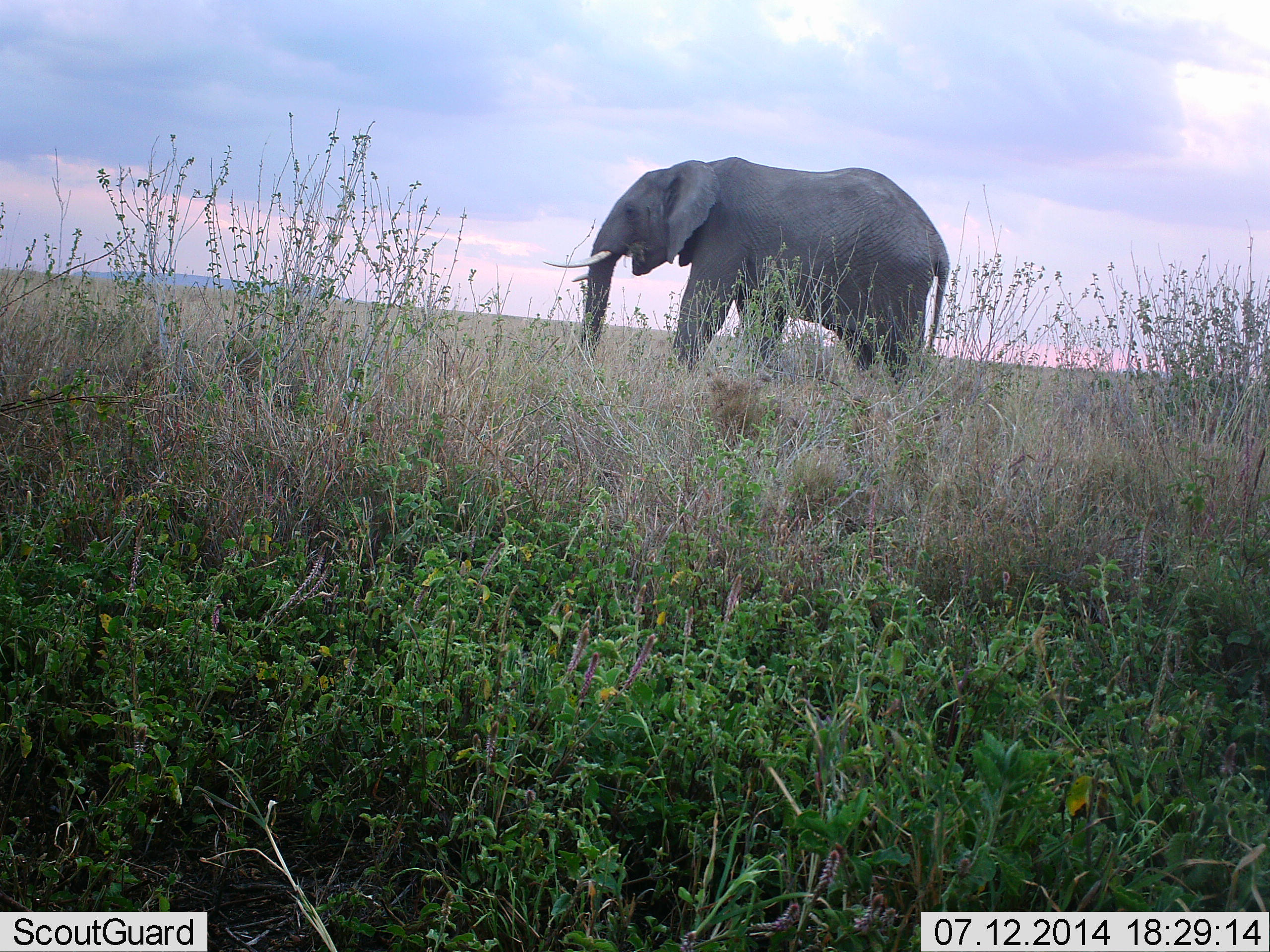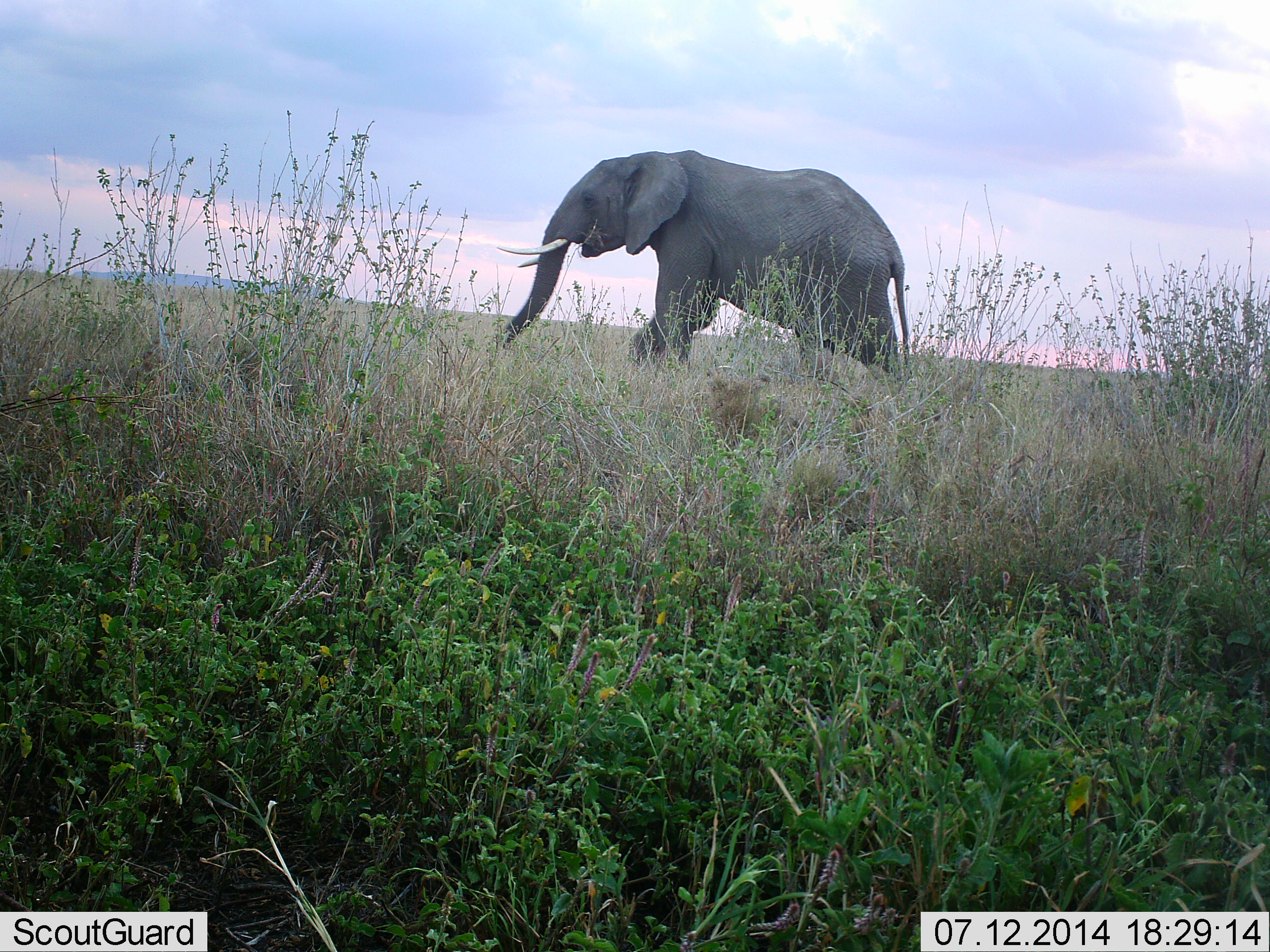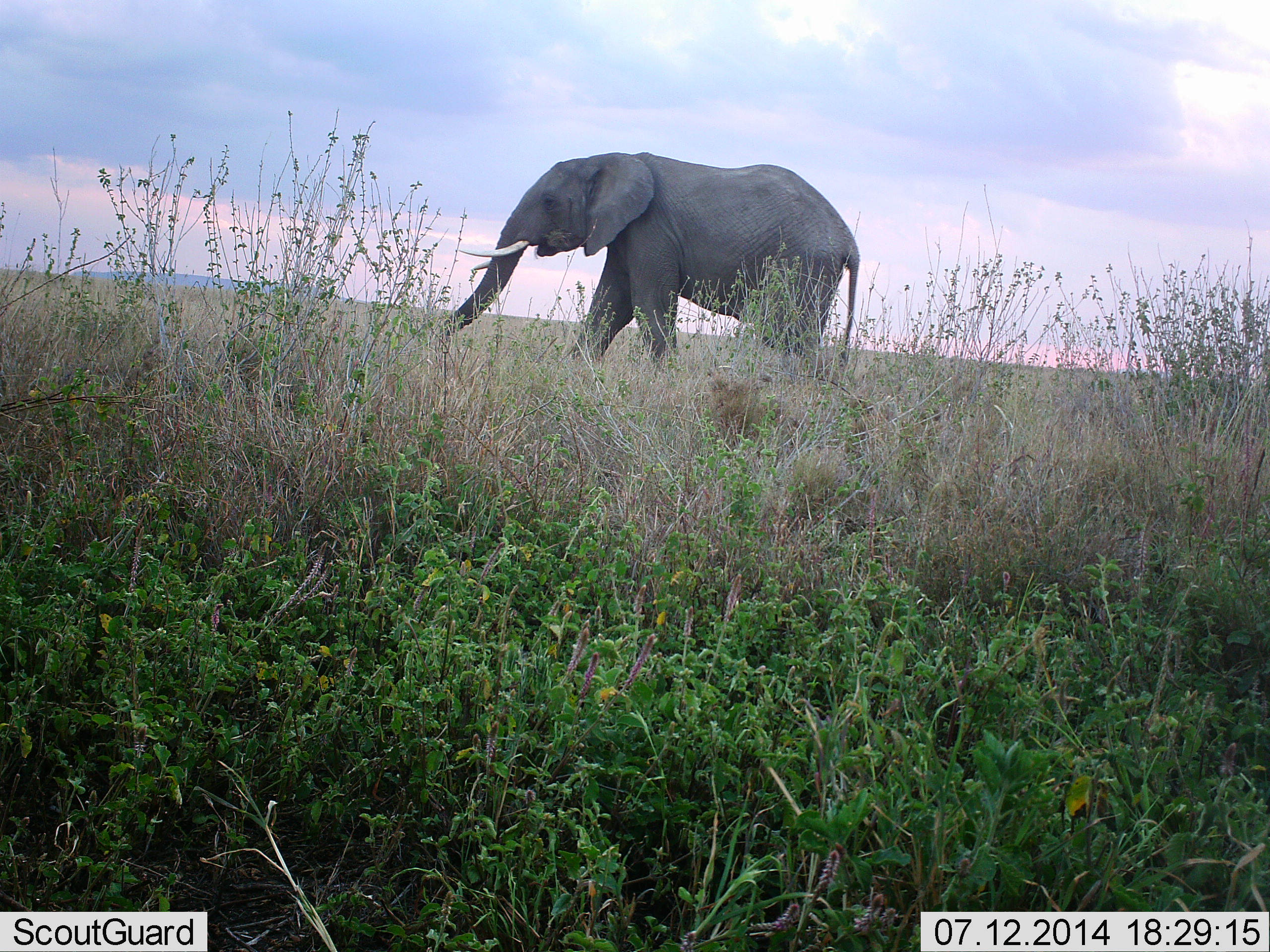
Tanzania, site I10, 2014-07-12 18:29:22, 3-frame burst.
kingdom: Animalia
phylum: Chordata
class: Mammalia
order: Proboscidea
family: Elephantidae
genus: Loxodonta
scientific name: Loxodonta africana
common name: african bush elephant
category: elephant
Elephant (african bush elephant) (Loxodonta africana), count 1. Behavior (volunteer vote fractions): standing 10%, resting 0%, moving 100%, interacting 0%. Young present (vote fraction): 0%. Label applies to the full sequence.